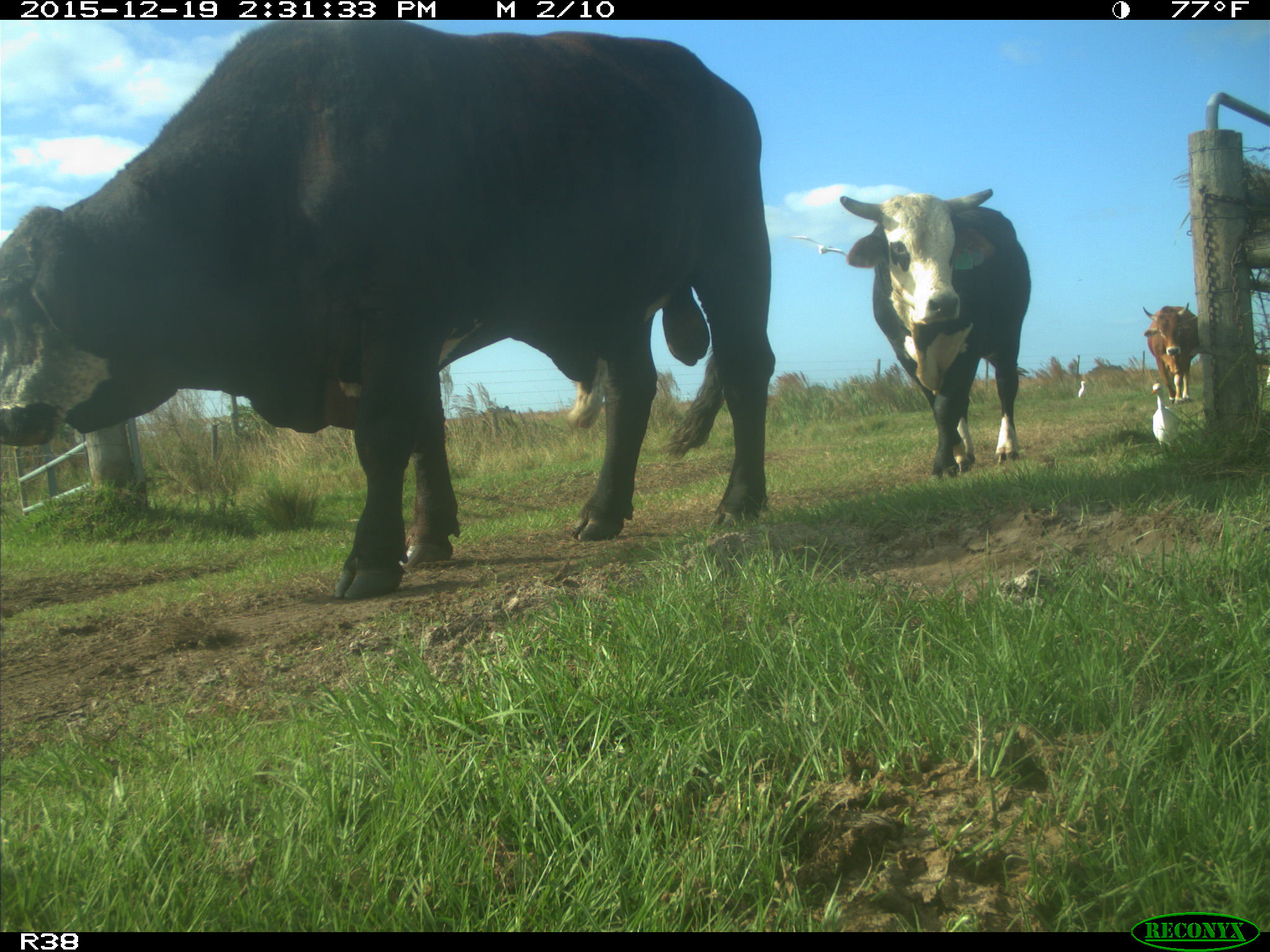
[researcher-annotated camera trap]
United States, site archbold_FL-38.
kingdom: Animalia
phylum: Chordata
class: Mammalia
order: Artiodactyla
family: Bovidae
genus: Bos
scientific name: Bos taurus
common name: domestic cow